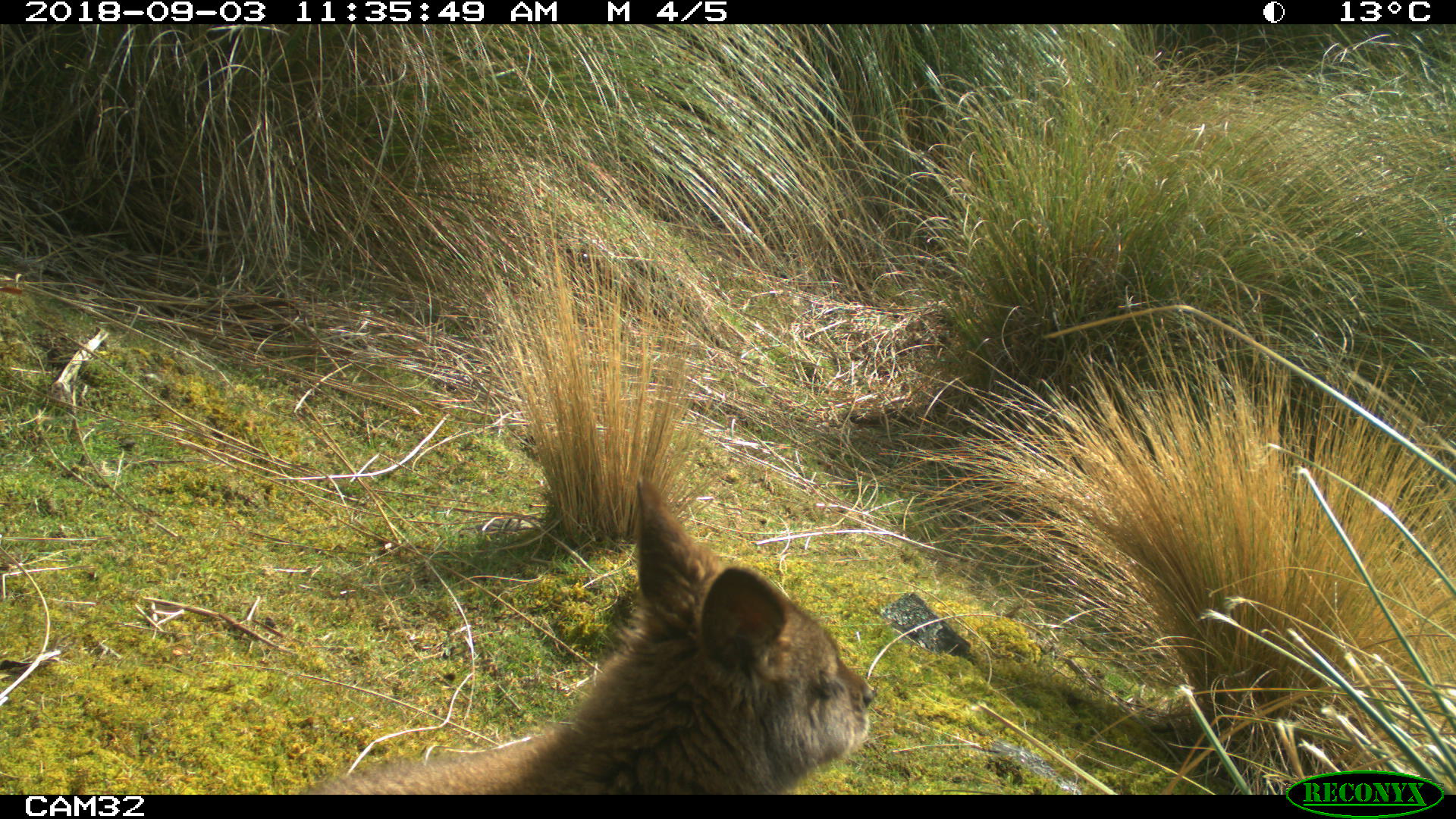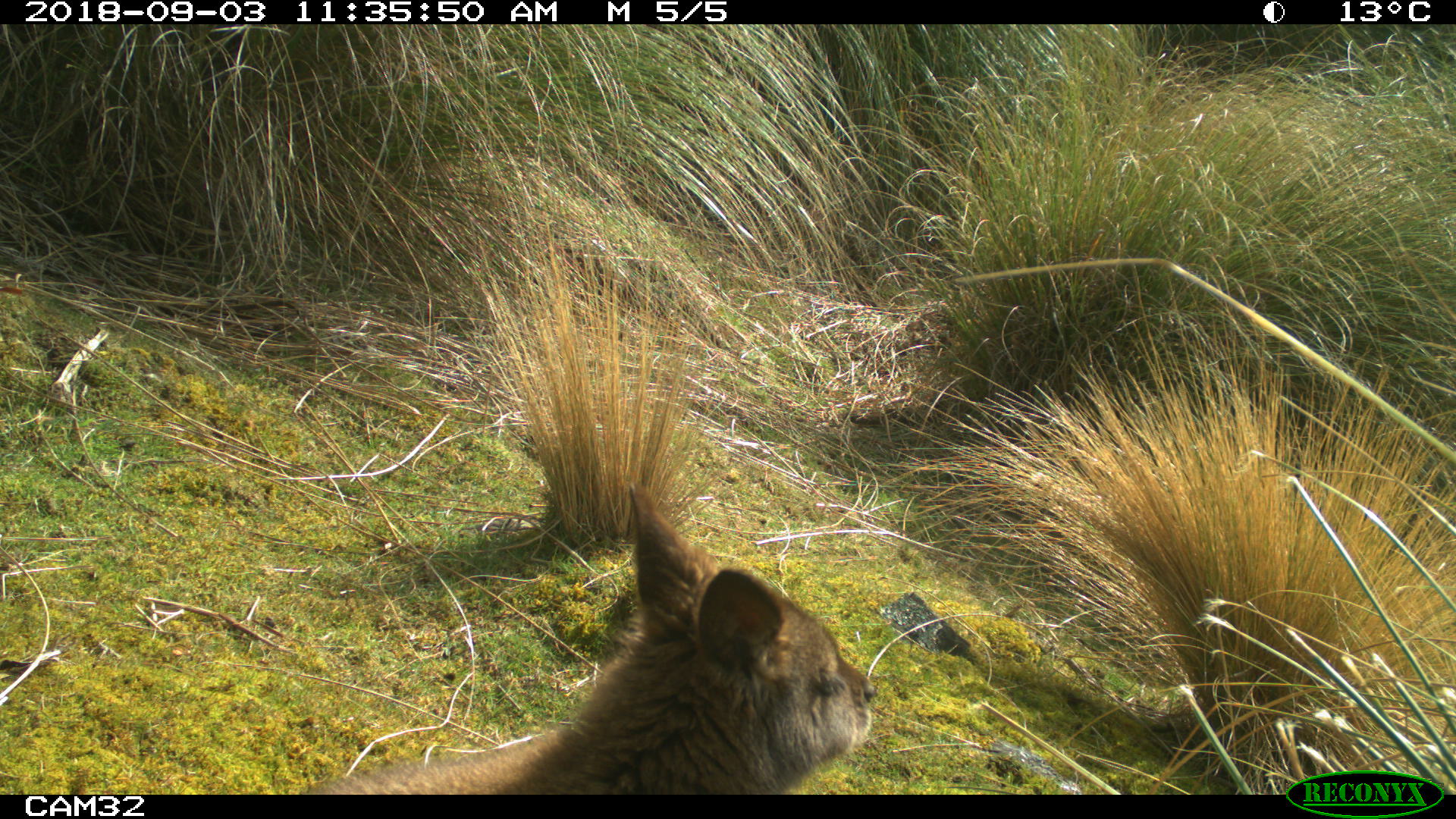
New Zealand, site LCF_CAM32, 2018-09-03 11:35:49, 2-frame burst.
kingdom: Animalia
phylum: Chordata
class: Mammalia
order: Diprotodontia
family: Macropodidae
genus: Notamacropus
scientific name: Notamacropus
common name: wallaby